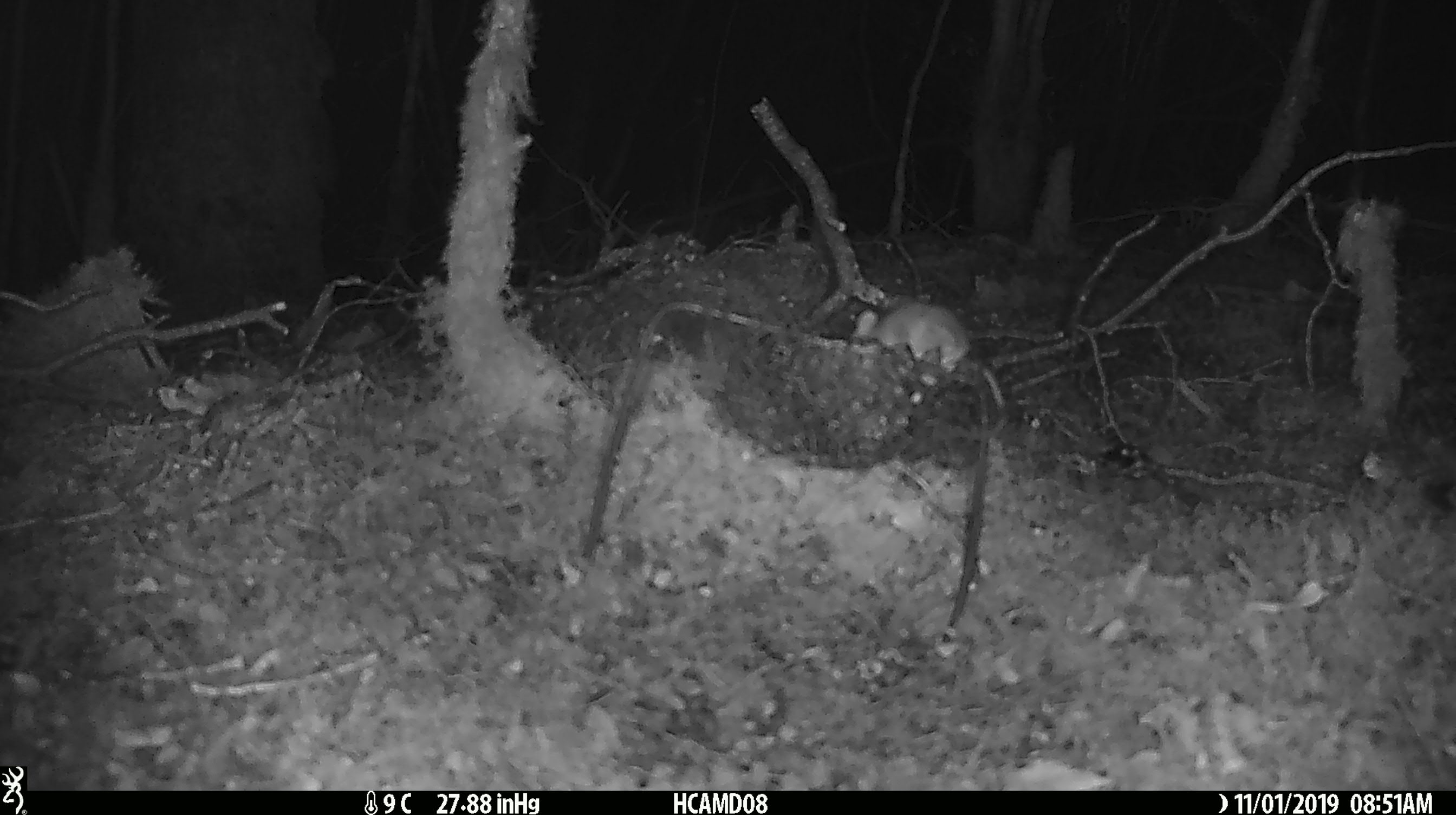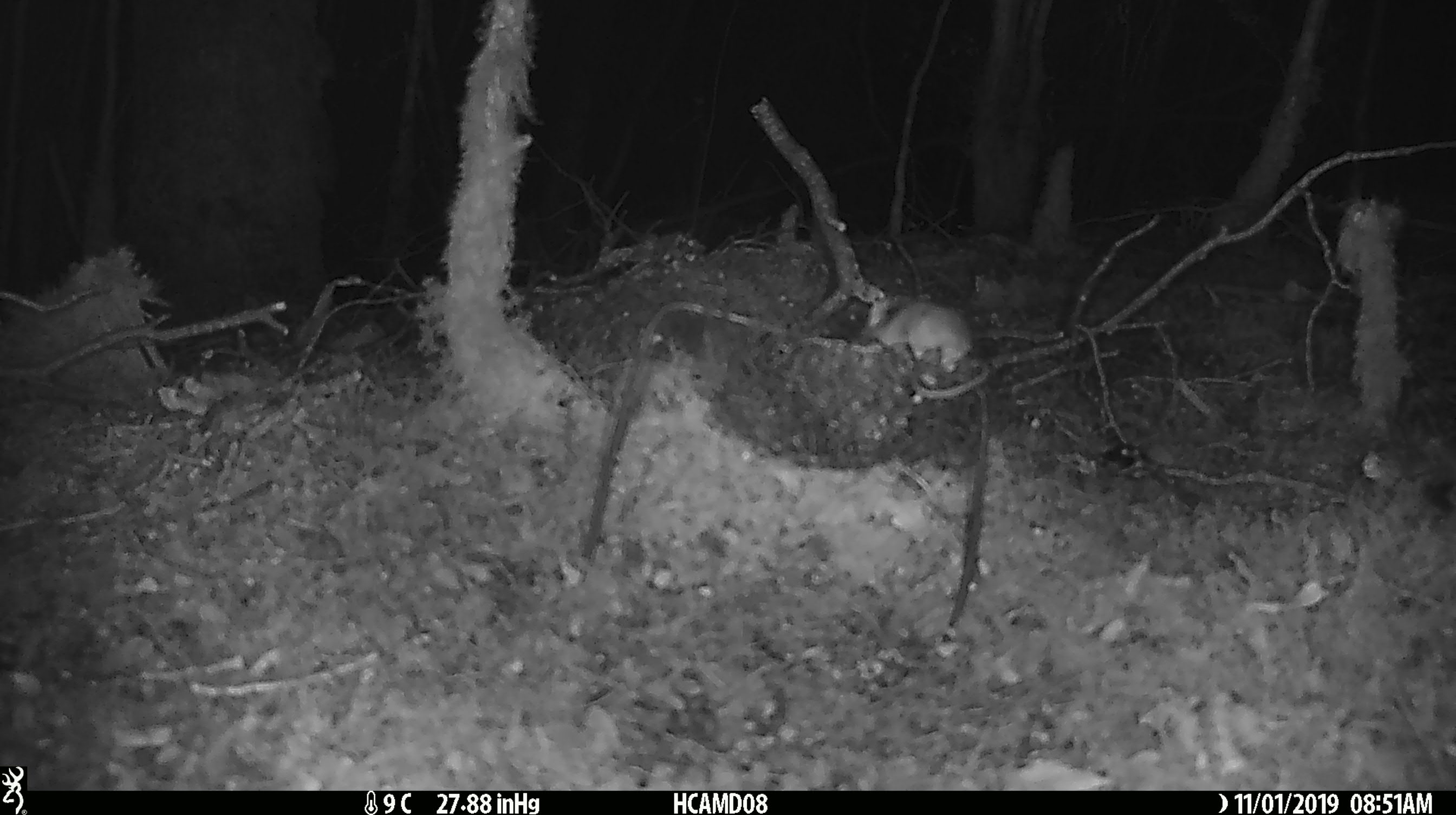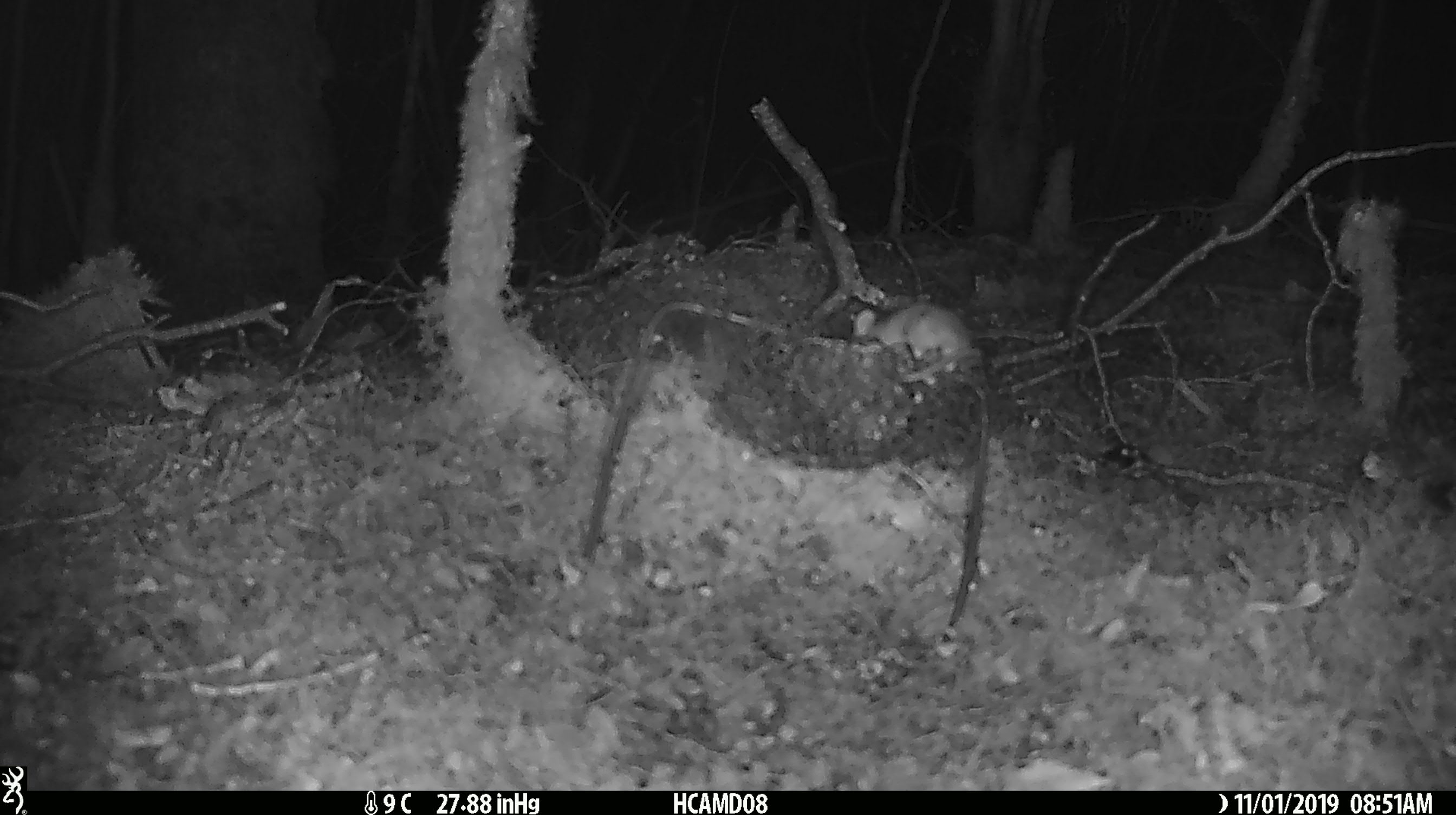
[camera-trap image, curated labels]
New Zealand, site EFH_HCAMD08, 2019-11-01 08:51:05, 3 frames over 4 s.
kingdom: Animalia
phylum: Chordata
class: Mammalia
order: Rodentia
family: Muridae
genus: Mus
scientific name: Mus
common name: mouse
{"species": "mouse (Mus)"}